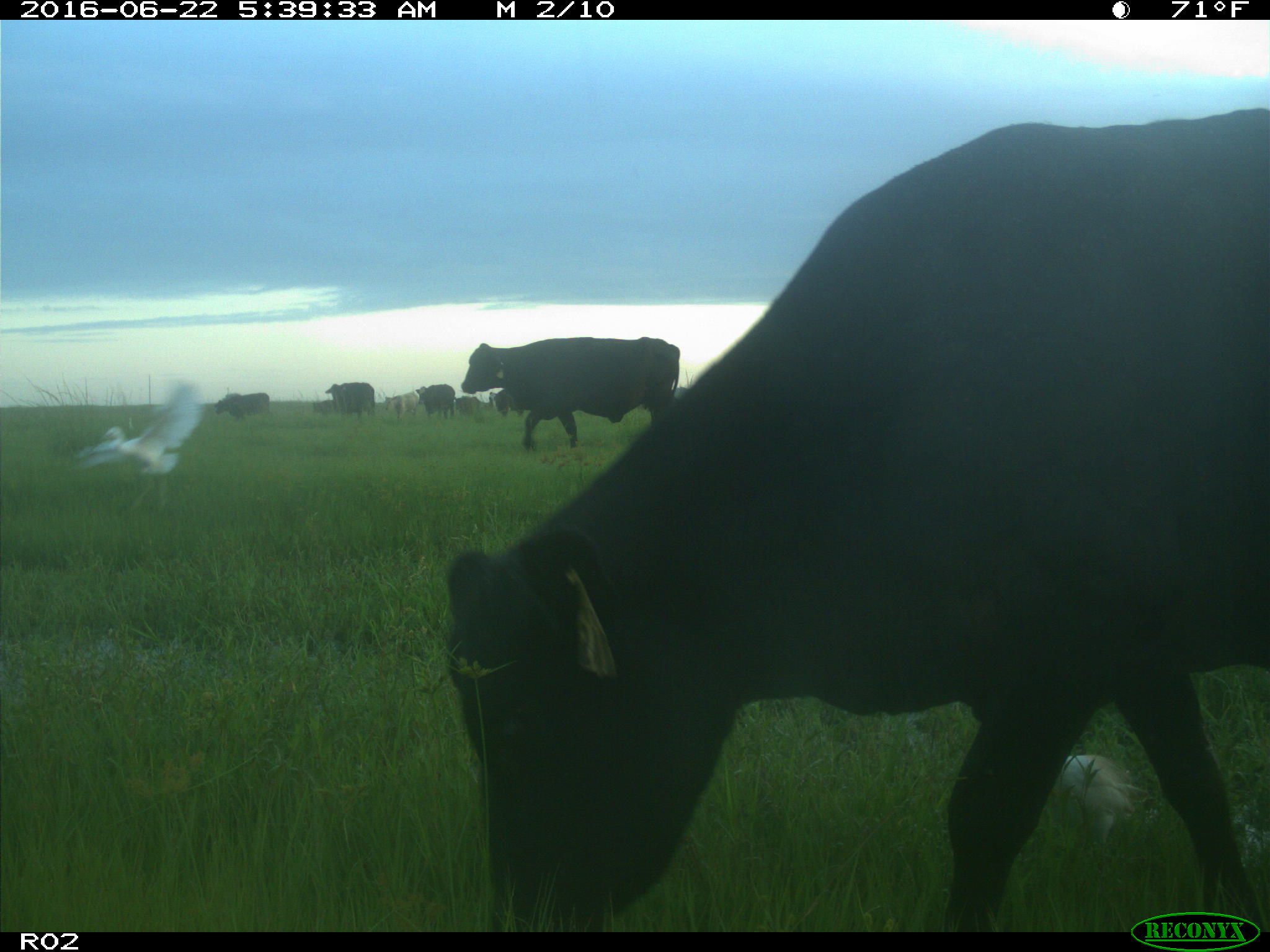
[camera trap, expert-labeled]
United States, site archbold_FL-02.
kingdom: Animalia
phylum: Chordata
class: Mammalia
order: Artiodactyla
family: Bovidae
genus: Bos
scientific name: Bos taurus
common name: domestic cow